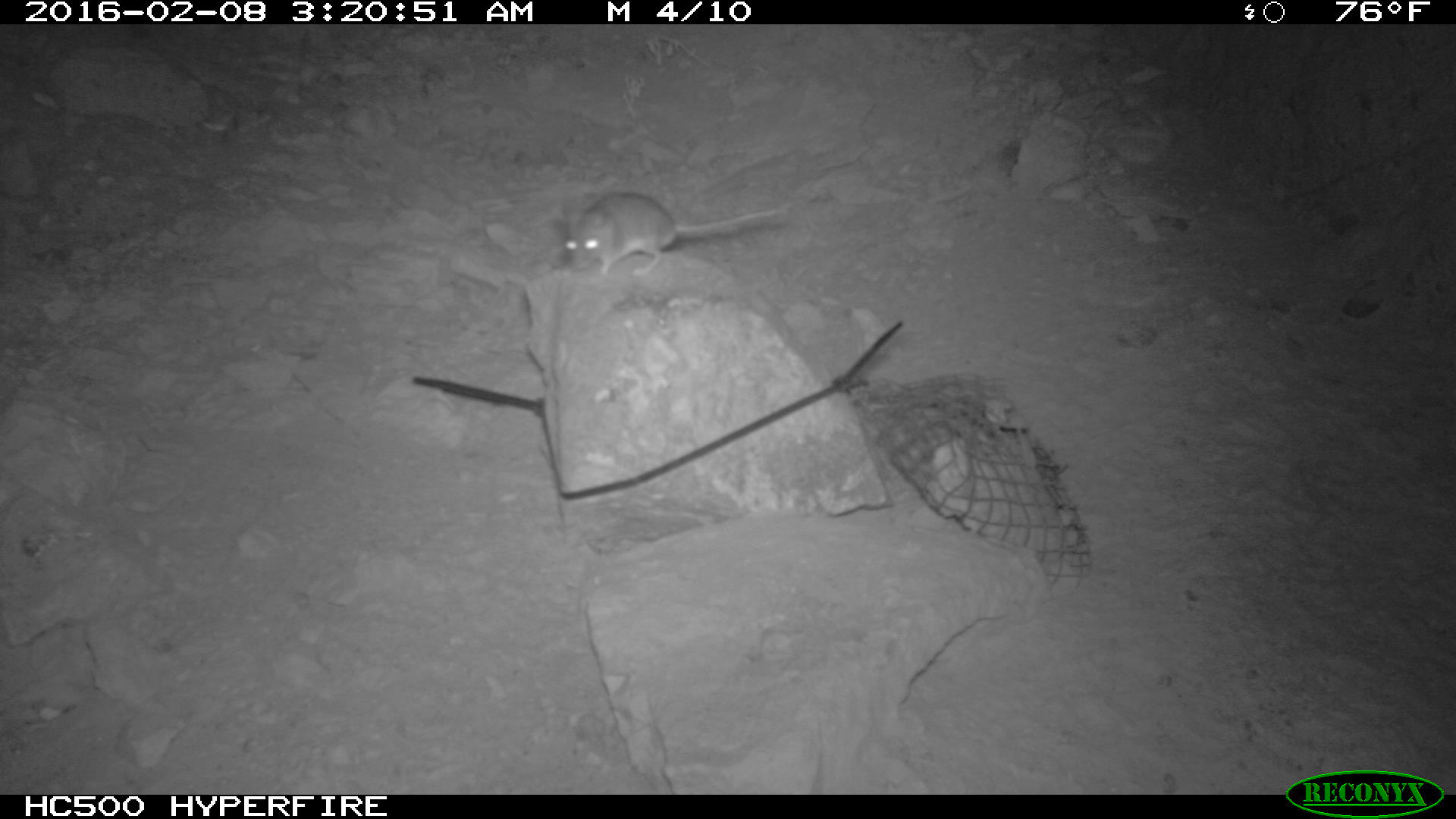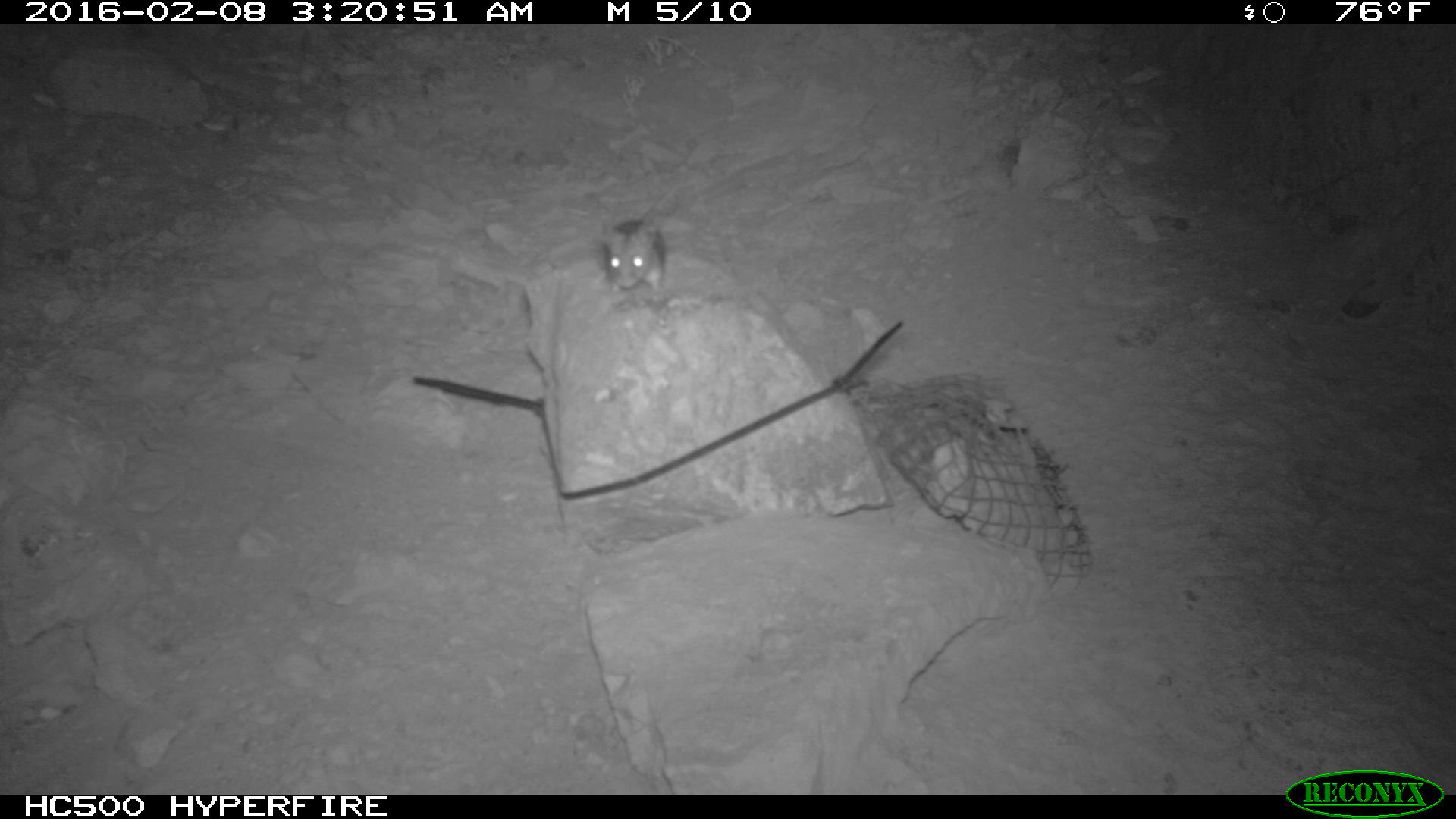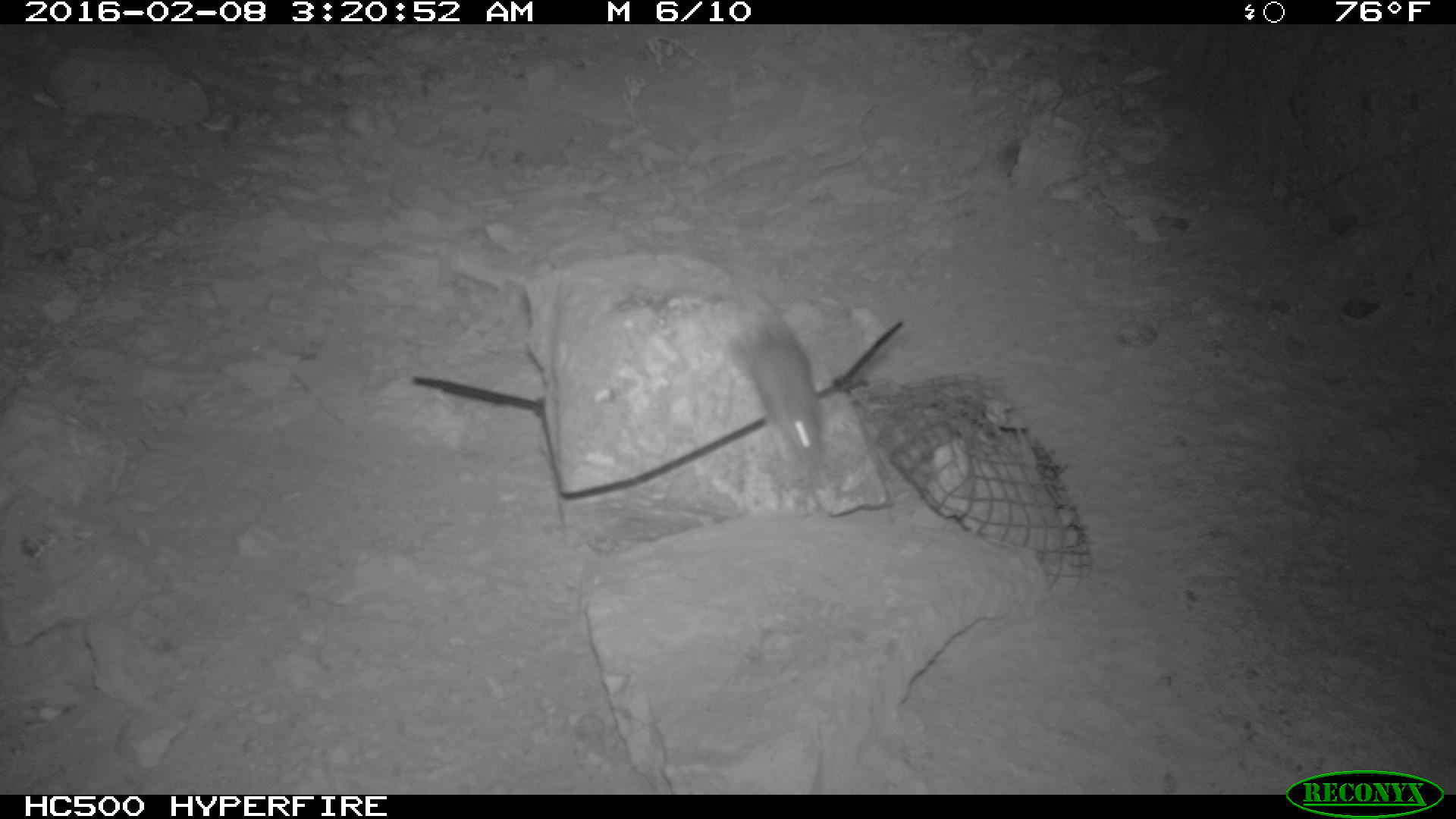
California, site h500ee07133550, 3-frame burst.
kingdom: Animalia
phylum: Chordata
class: Mammalia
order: Rodentia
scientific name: Rodentia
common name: rodent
Rodent (Rodentia).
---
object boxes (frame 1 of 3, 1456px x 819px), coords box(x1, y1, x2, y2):
rodent: box(562, 191, 784, 277)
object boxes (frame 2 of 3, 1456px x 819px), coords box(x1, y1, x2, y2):
rodent: box(598, 180, 682, 293)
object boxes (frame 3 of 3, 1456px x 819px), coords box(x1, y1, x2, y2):
rodent: box(716, 291, 830, 492)